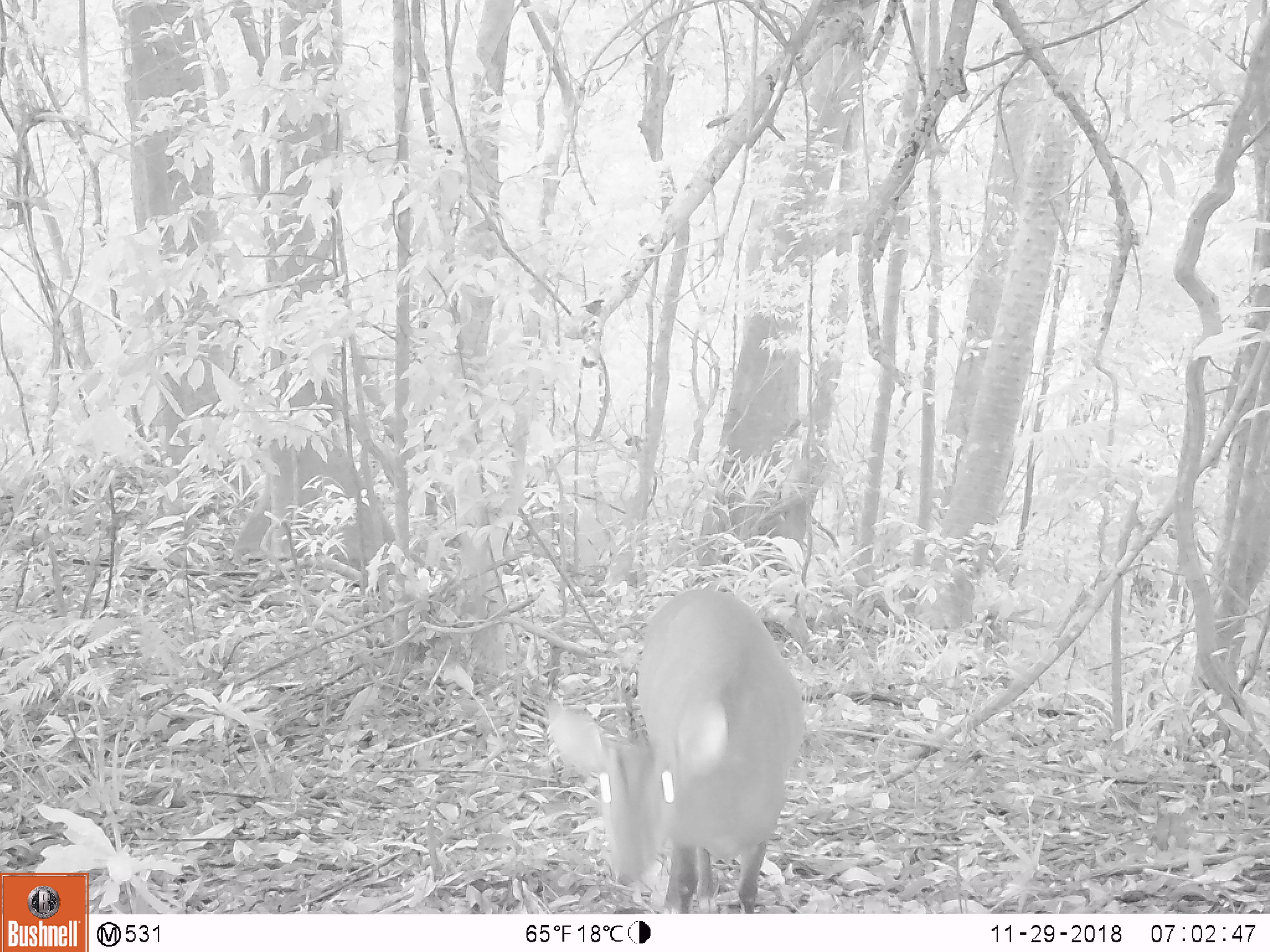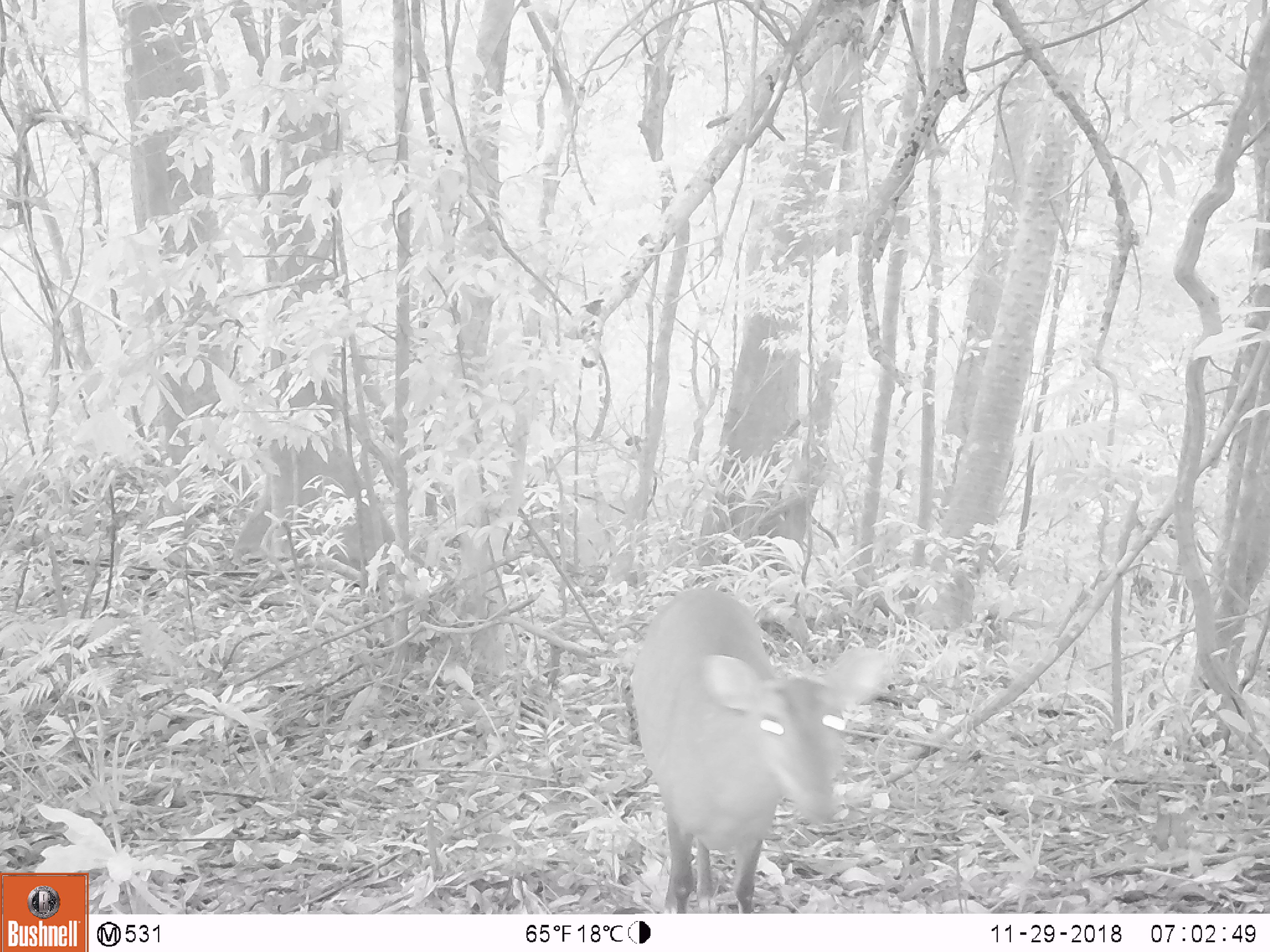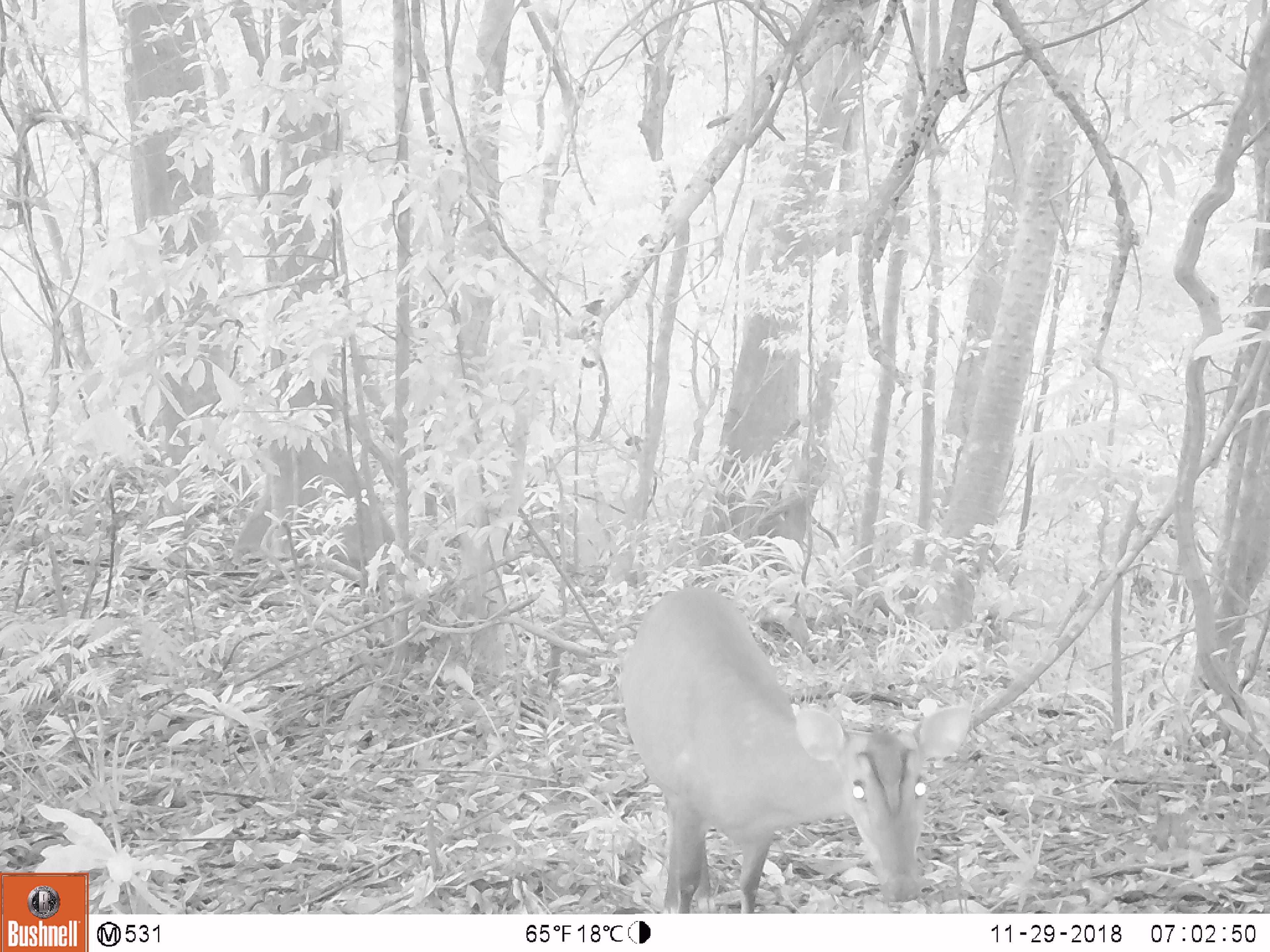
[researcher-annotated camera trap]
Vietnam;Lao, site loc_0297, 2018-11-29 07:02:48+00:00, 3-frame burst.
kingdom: Animalia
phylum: Chordata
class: Mammalia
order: Artiodactyla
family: Cervidae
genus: Muntiacus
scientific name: Muntiacus vuquangensis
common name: large-antlered muntjac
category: large antlered muntjac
Large antlered muntjac (large-antlered muntjac) (Muntiacus vuquangensis). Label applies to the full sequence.